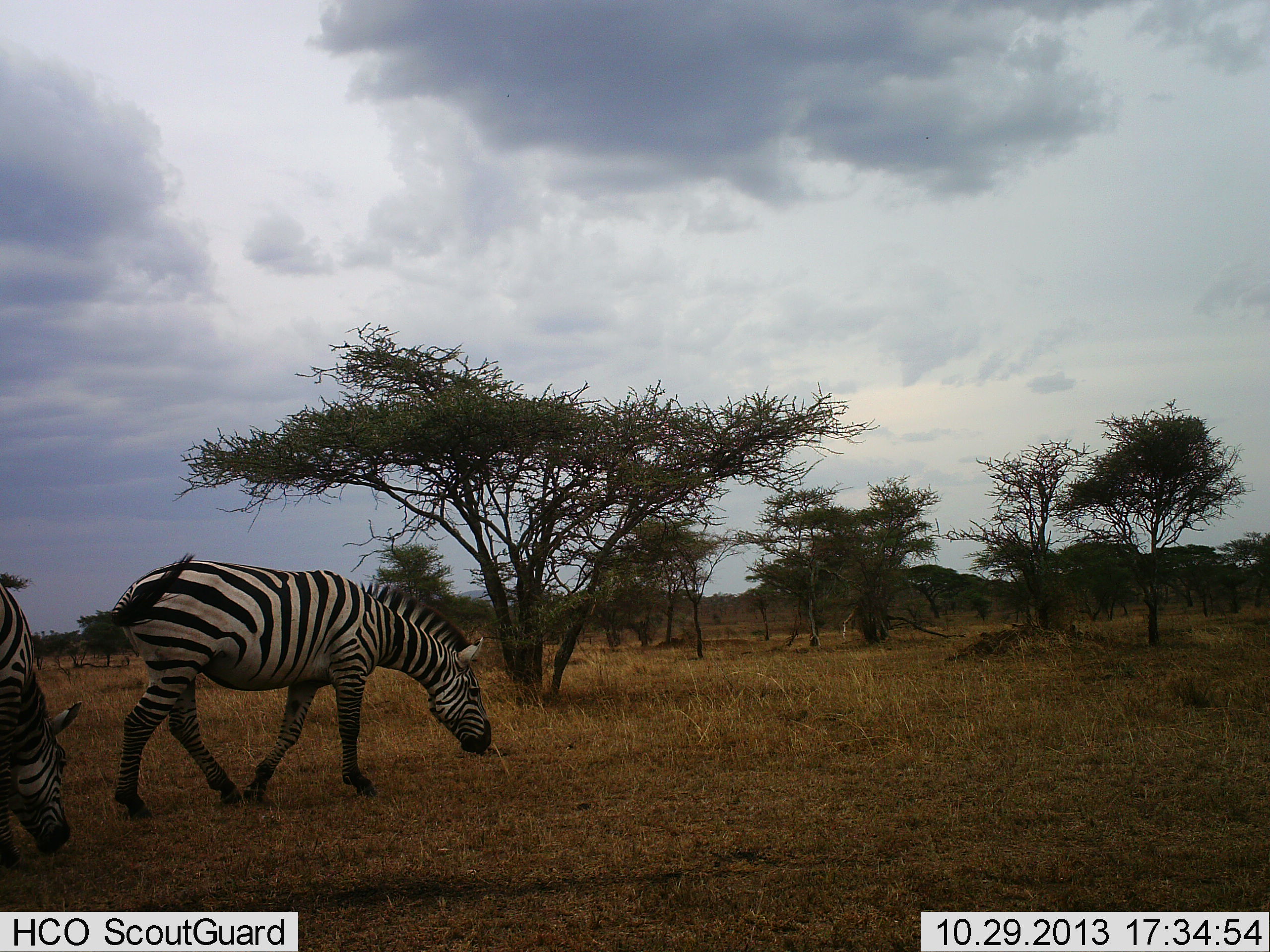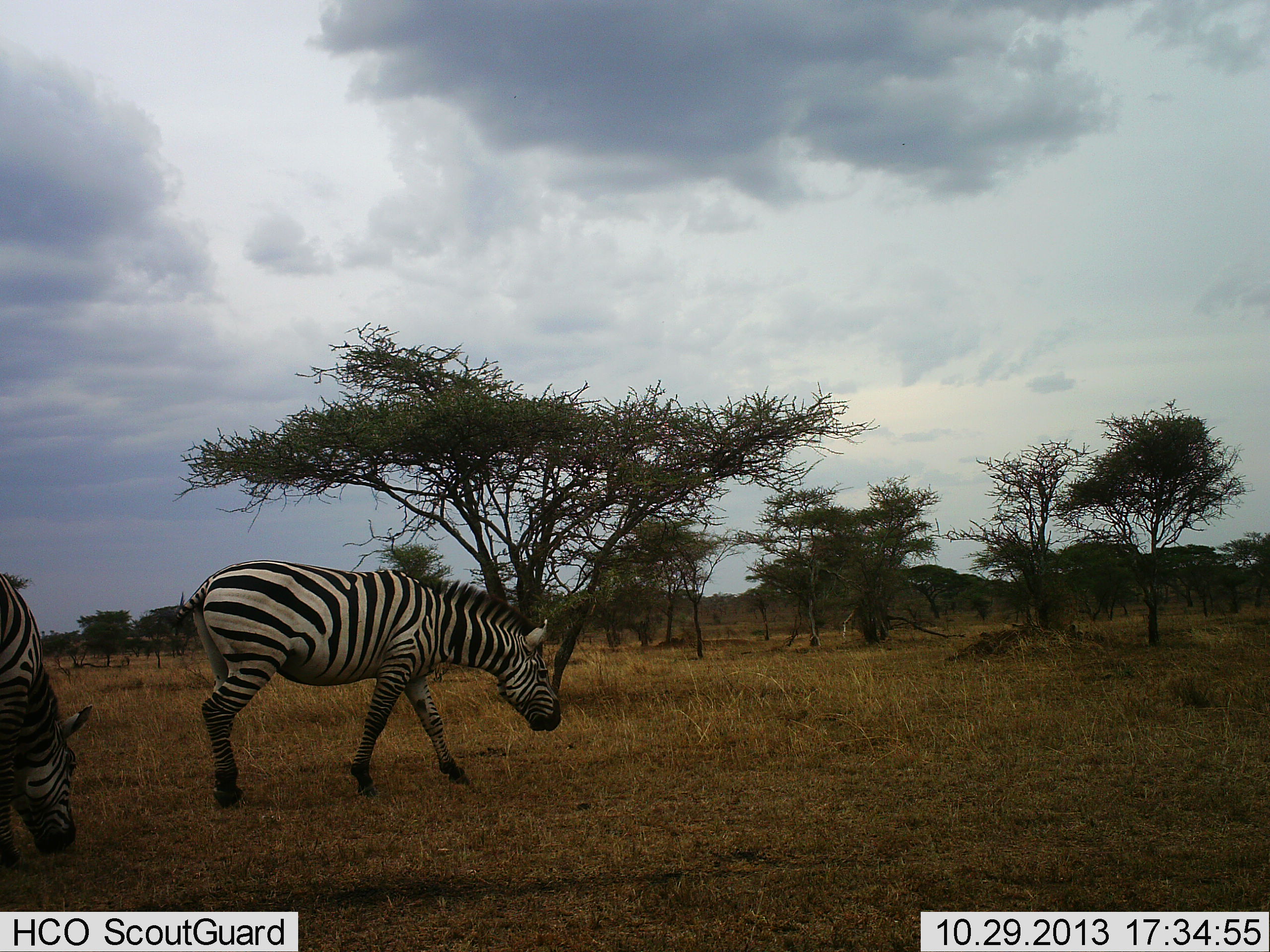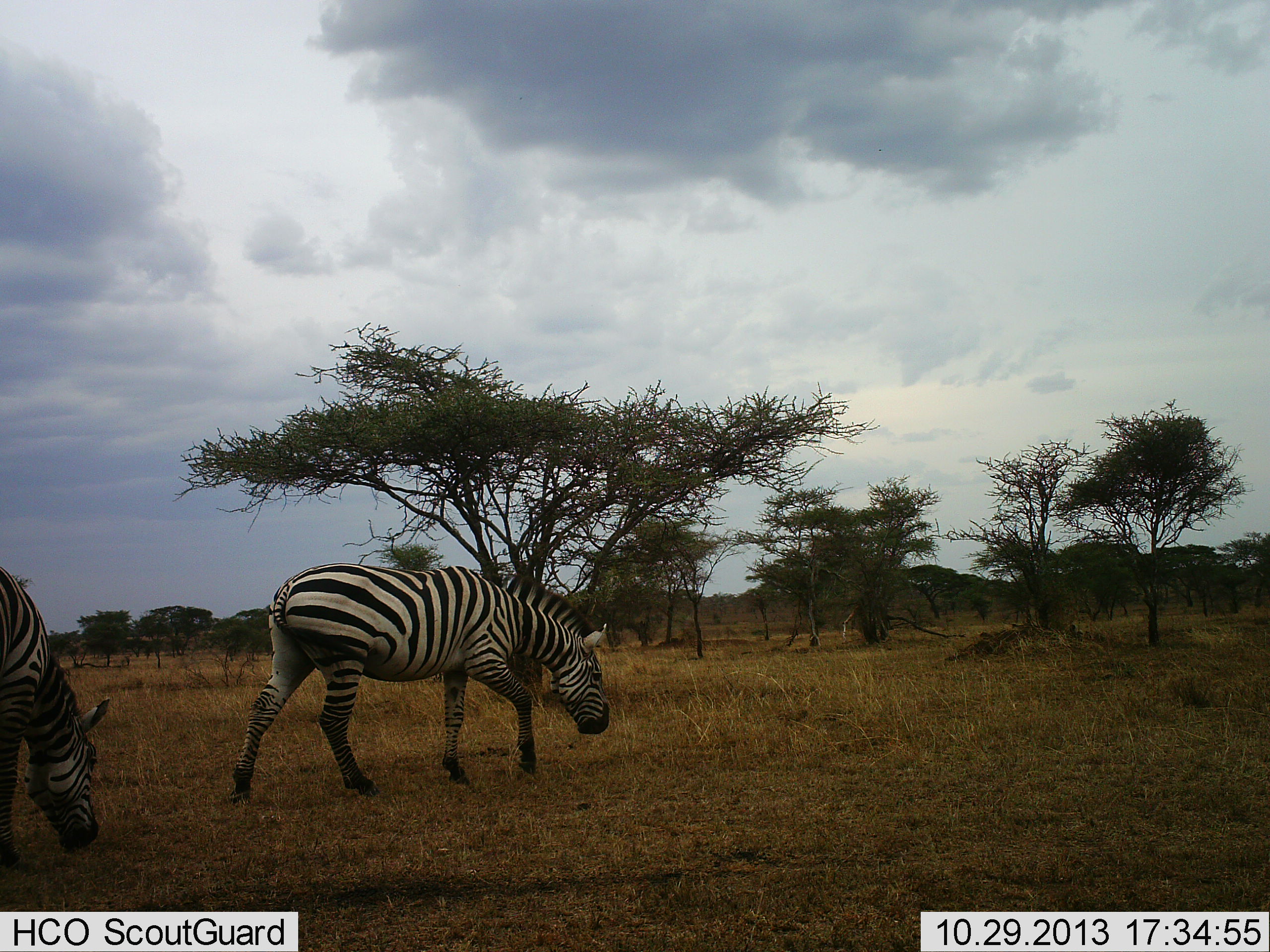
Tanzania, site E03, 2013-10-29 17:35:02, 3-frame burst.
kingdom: Animalia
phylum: Chordata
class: Mammalia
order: Perissodactyla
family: Equidae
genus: Equus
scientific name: Equus quagga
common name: plains zebra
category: zebra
Zebra (plains zebra) (Equus quagga), count 2. Behavior (volunteer vote fractions): standing 20%, resting 0%, moving 90%, interacting 0%. Young present (vote fraction): 0%. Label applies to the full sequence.